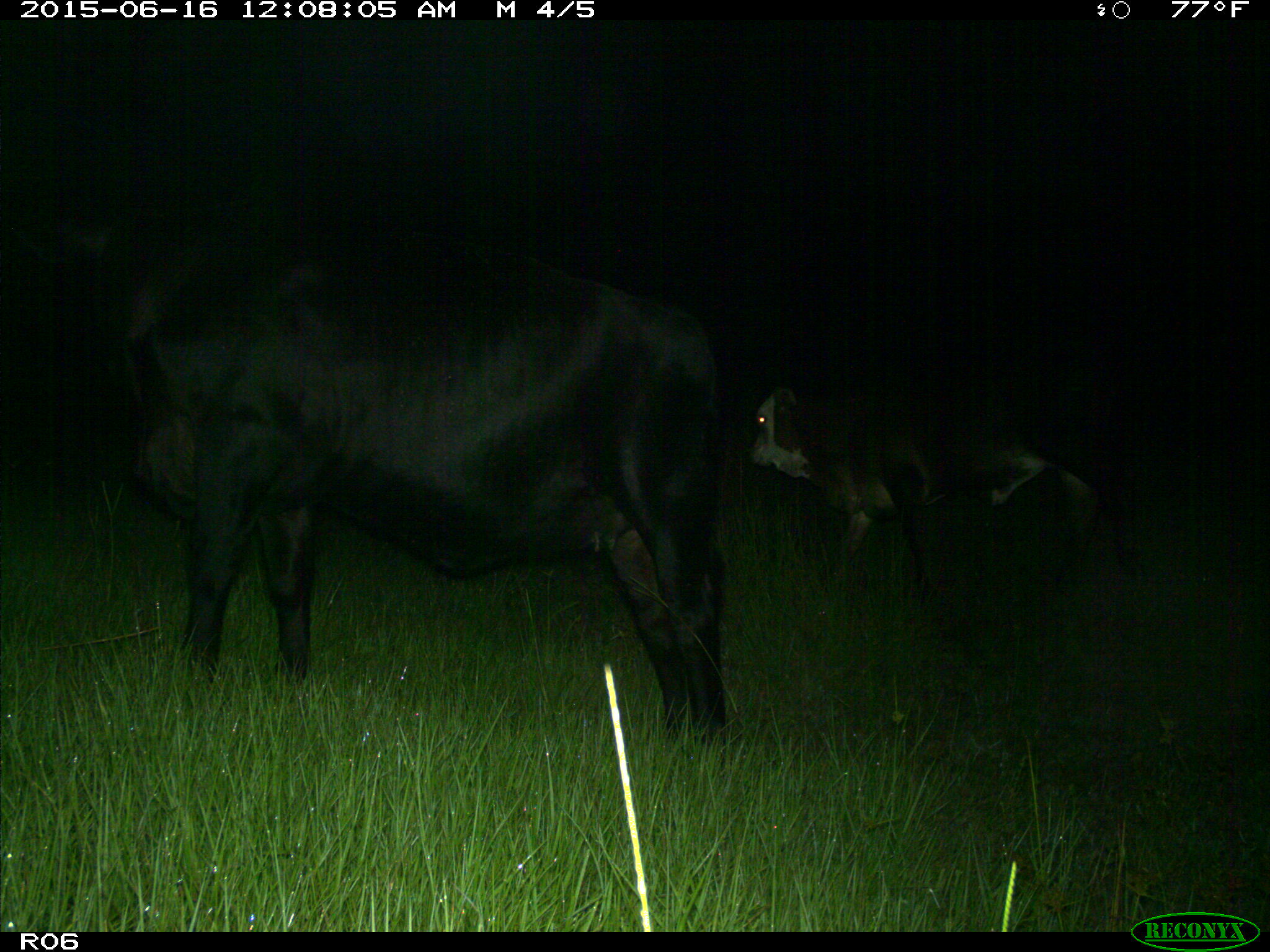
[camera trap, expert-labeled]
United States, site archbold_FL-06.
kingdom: Animalia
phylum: Chordata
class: Mammalia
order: Artiodactyla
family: Bovidae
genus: Bos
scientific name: Bos taurus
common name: domestic cow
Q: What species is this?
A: Bos taurus (domestic cow).